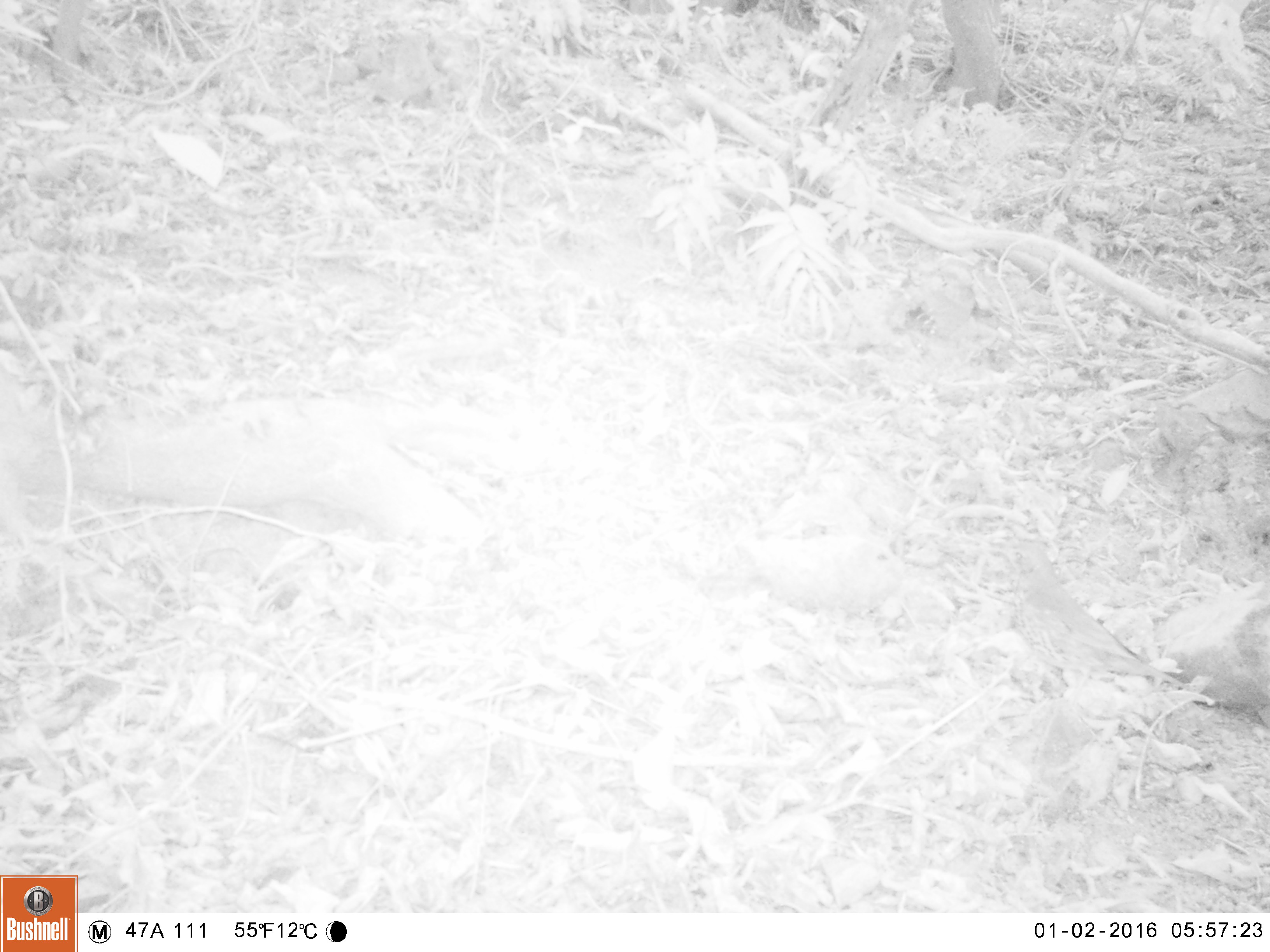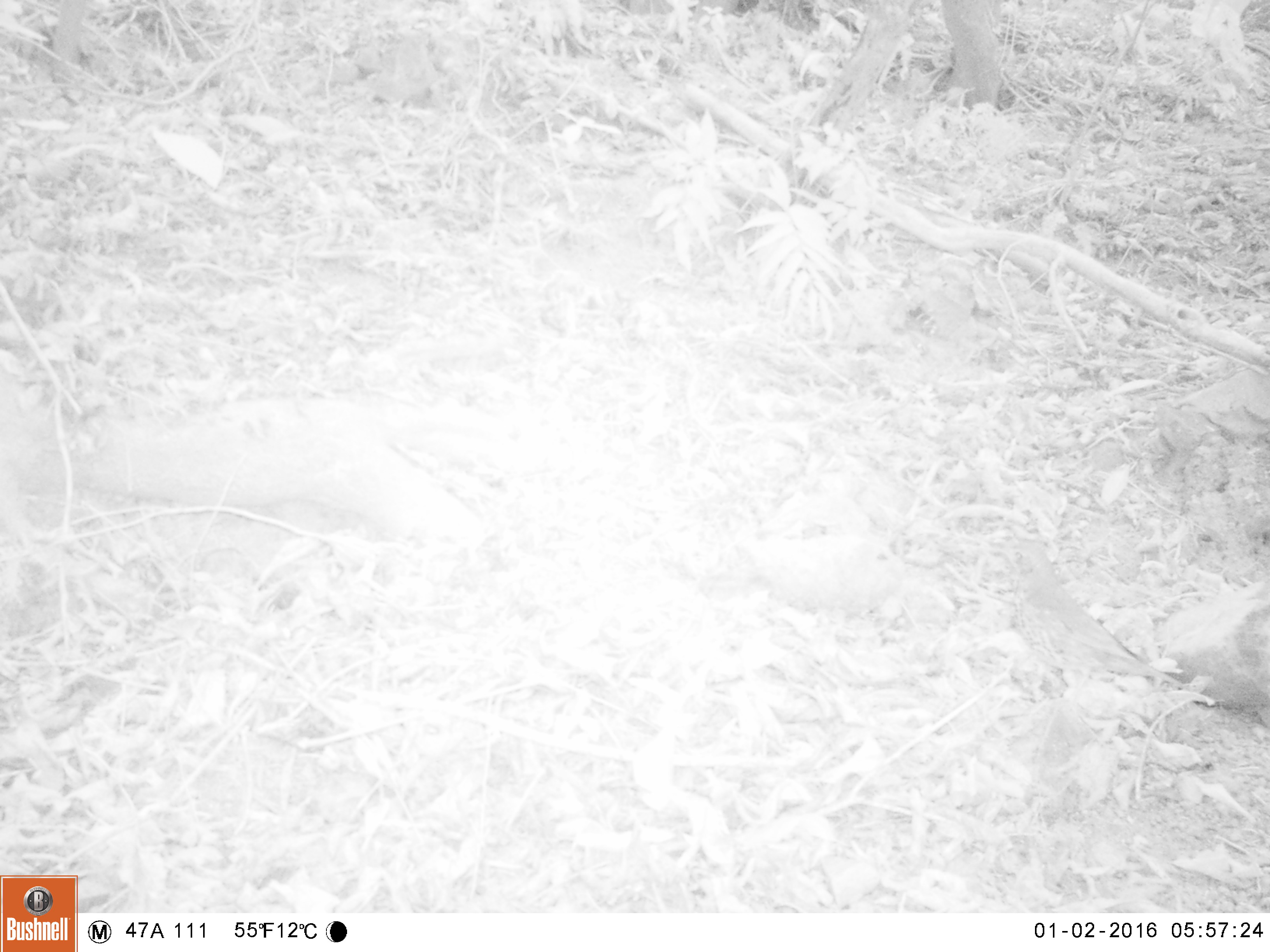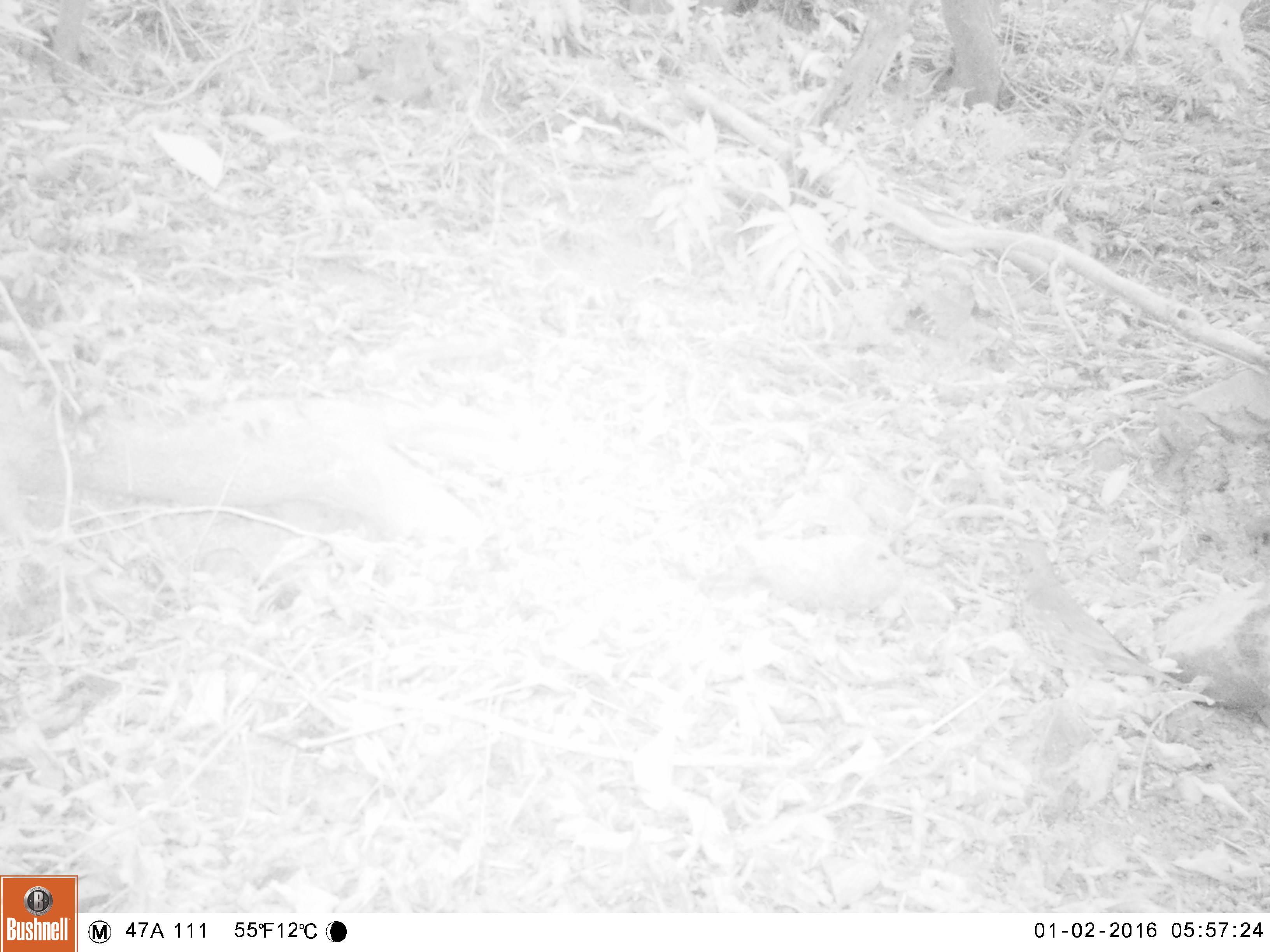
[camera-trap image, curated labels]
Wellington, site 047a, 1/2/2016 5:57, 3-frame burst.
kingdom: Animalia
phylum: Chordata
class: Aves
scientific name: Aves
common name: bird